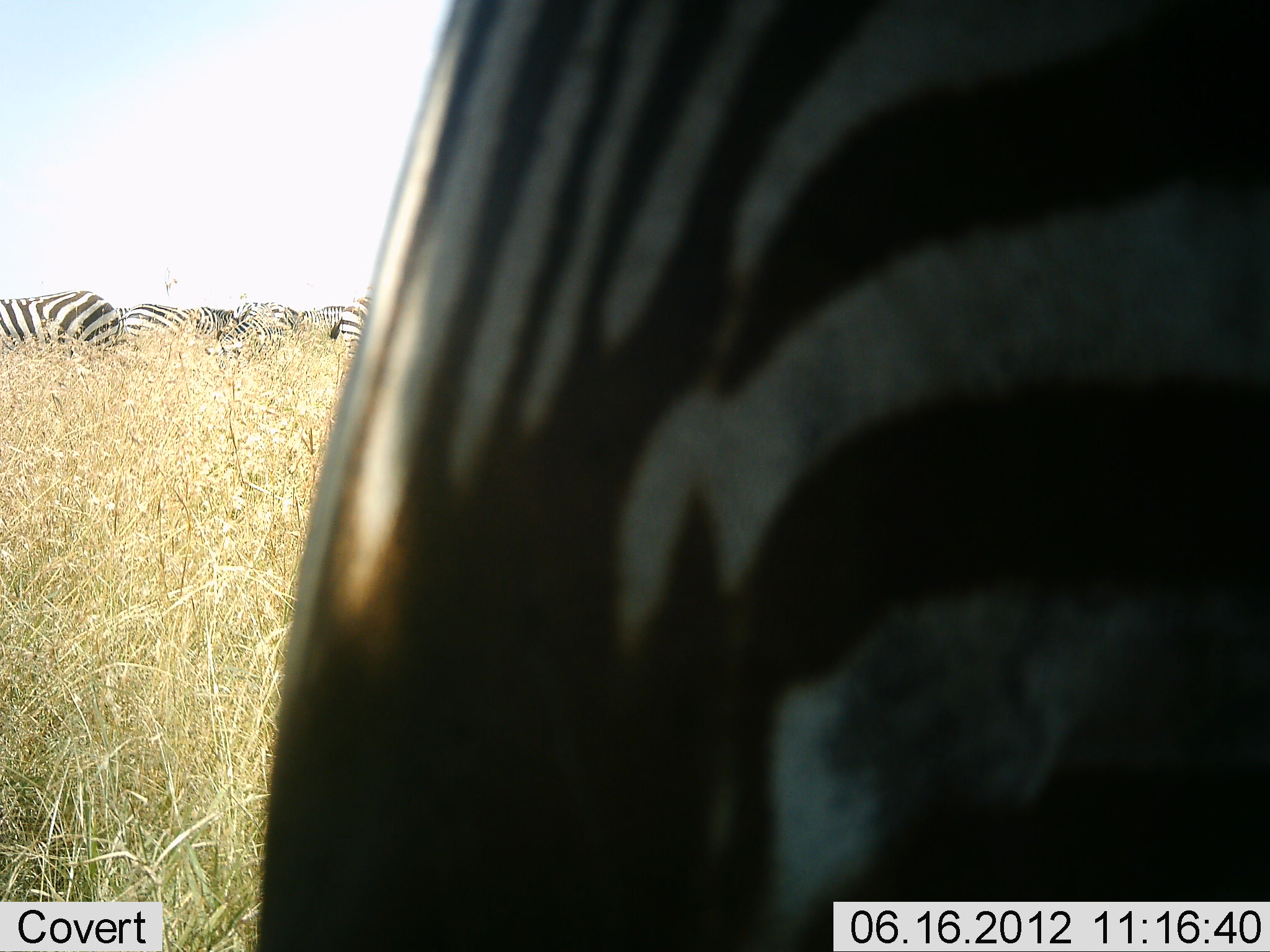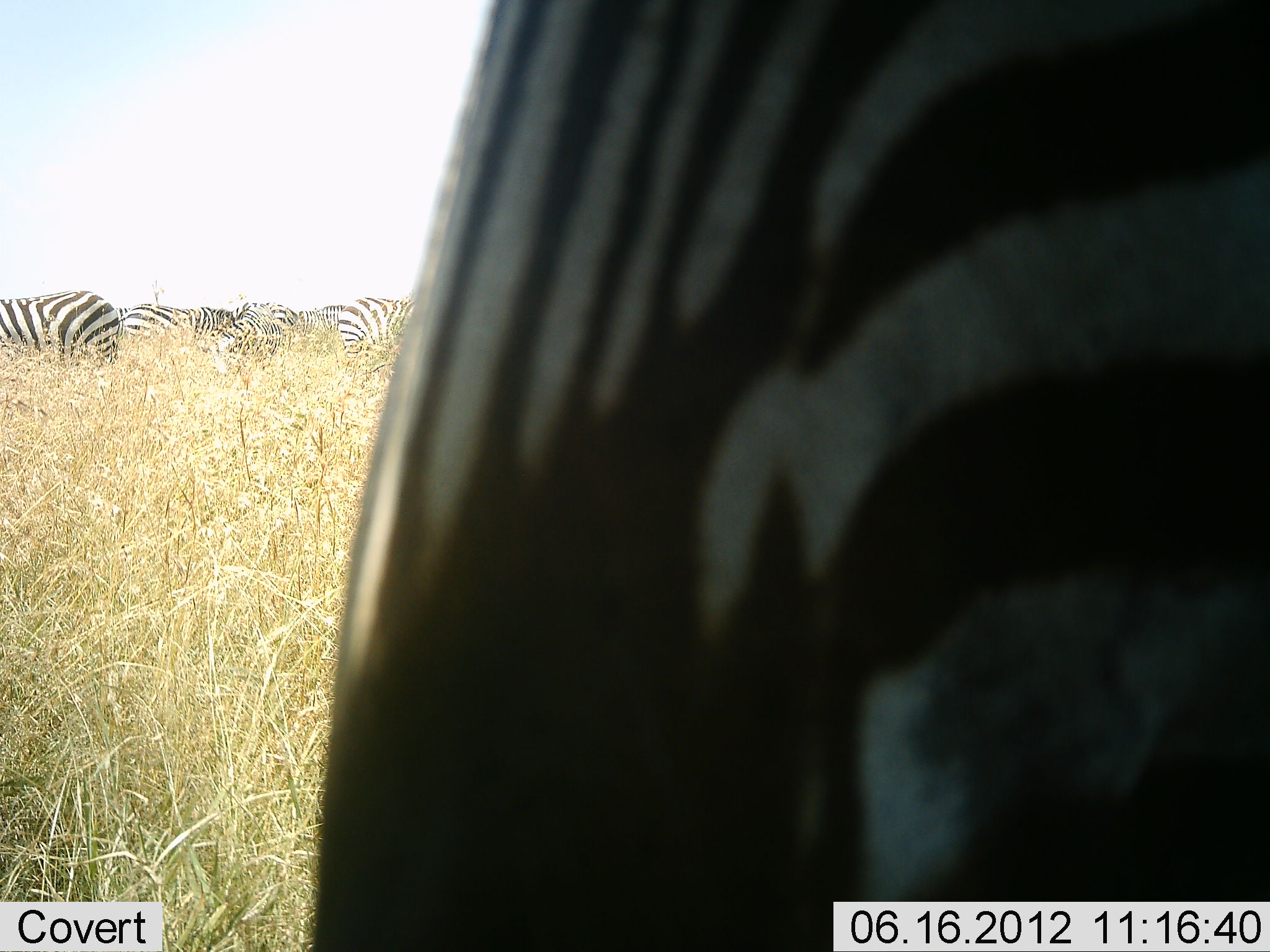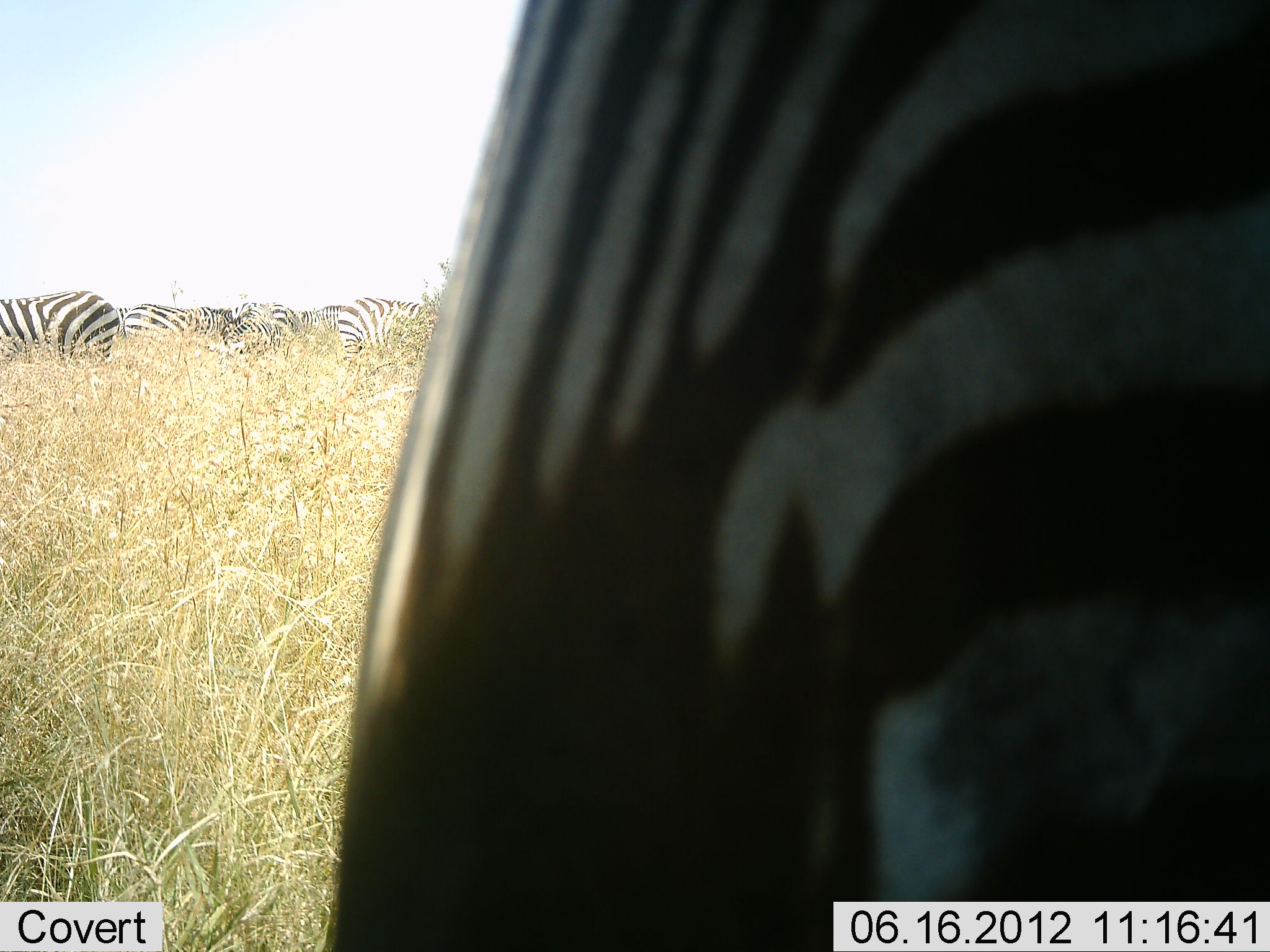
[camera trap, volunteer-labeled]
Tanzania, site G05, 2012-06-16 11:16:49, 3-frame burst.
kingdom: Animalia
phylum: Chordata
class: Mammalia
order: Perissodactyla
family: Equidae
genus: Equus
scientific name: Equus quagga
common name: plains zebra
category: zebra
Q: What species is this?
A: Zebra (plains zebra) (Equus quagga).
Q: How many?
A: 6.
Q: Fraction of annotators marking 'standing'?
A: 40%.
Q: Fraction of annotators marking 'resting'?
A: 0%.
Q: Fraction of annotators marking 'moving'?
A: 30%.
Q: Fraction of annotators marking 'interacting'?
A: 10%.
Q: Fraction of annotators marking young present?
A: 0%.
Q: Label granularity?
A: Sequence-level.